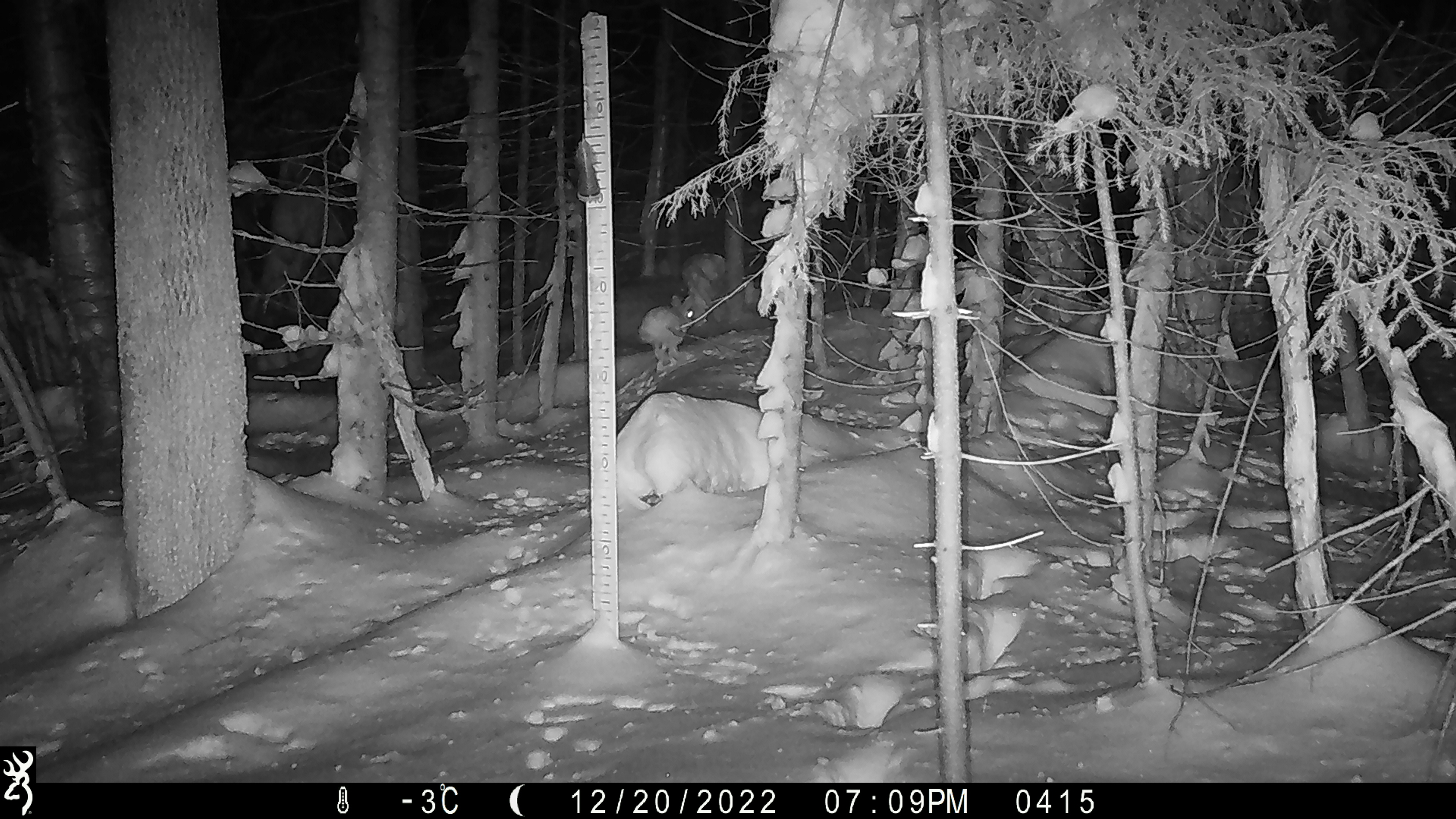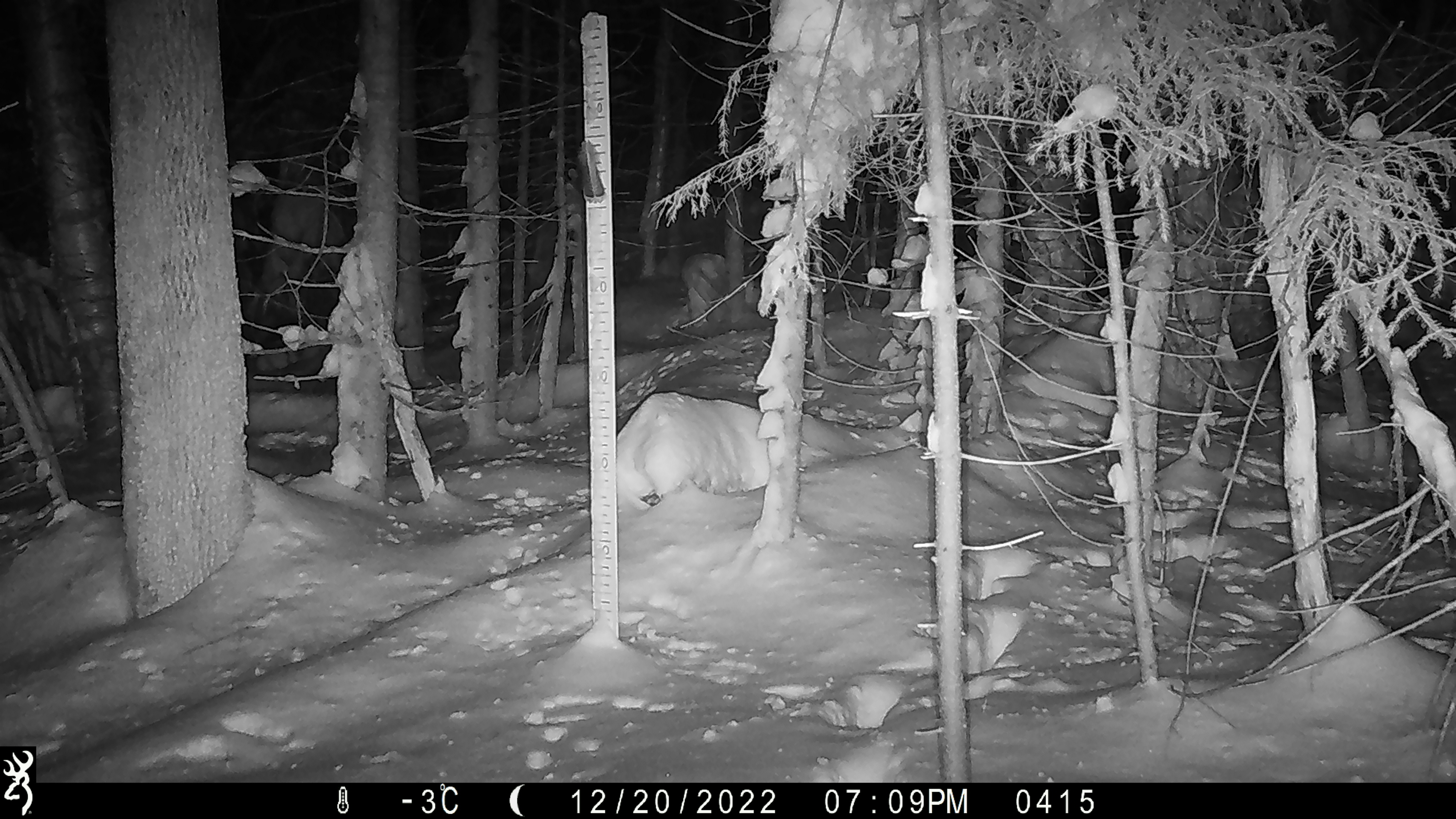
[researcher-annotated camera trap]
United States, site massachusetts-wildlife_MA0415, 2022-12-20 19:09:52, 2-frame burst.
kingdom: Animalia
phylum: Chordata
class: Mammalia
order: Lagomorpha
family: Leporidae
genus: Lepus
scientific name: Lepus americanus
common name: snowshoe hare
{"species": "snowshoe hare (Lepus americanus)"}